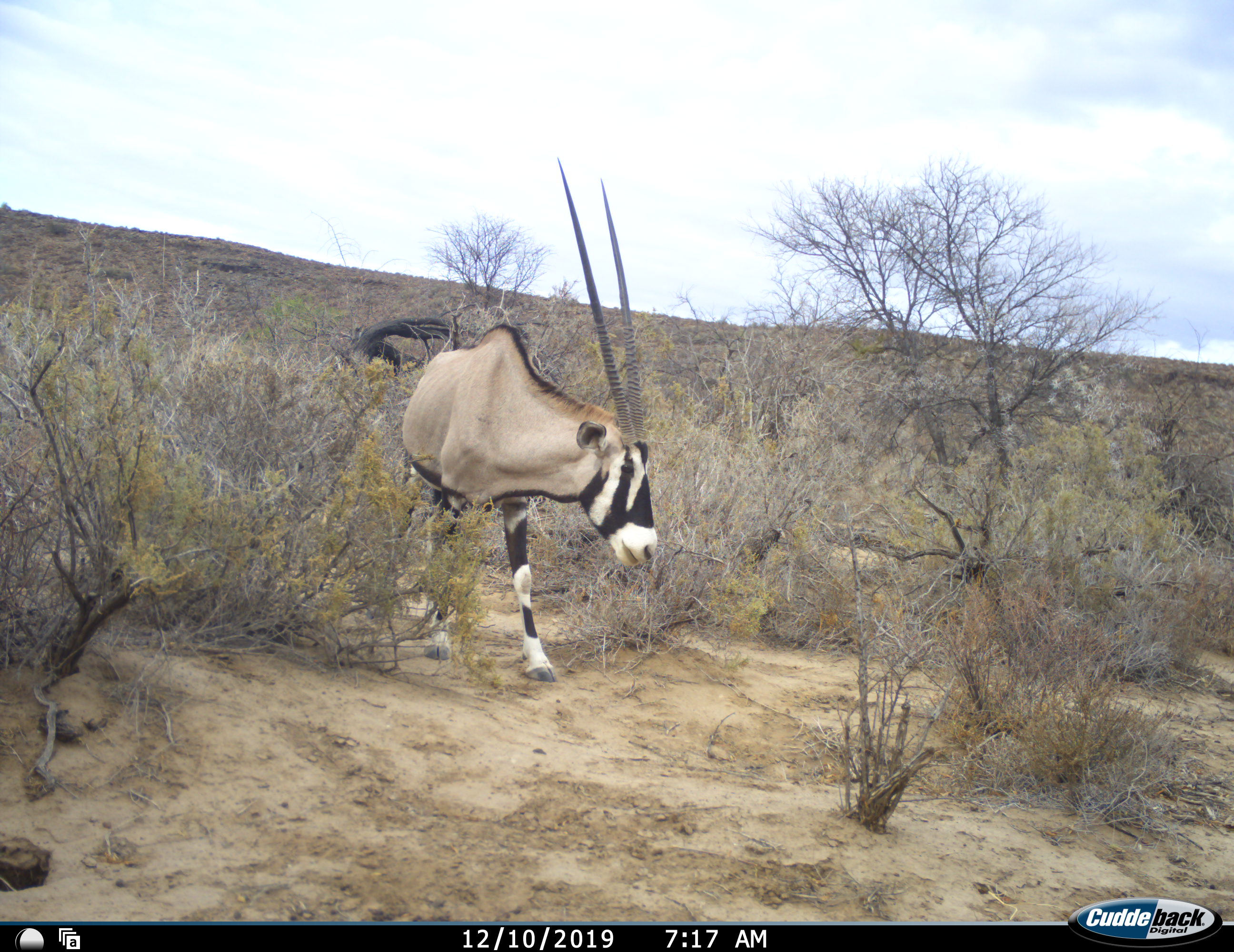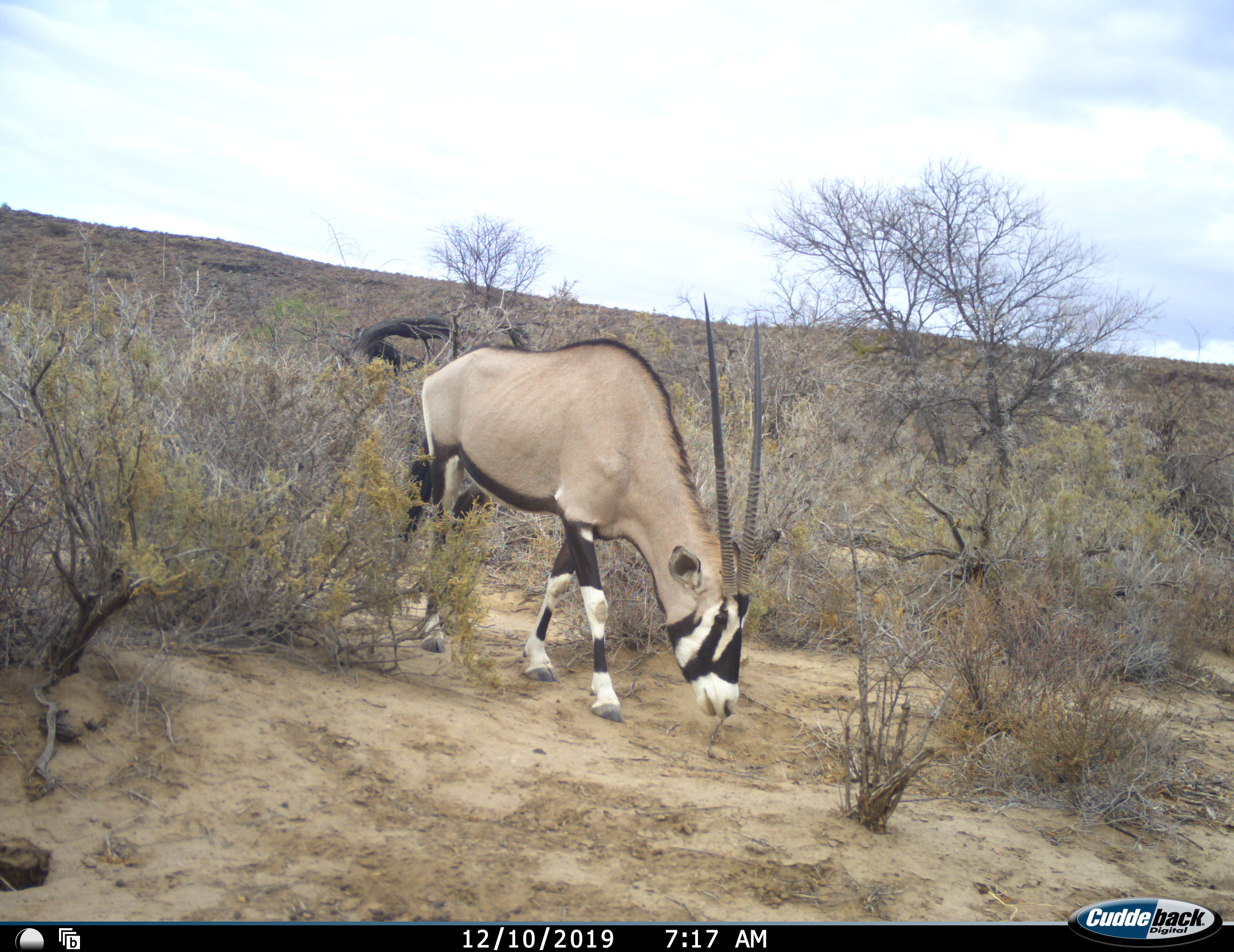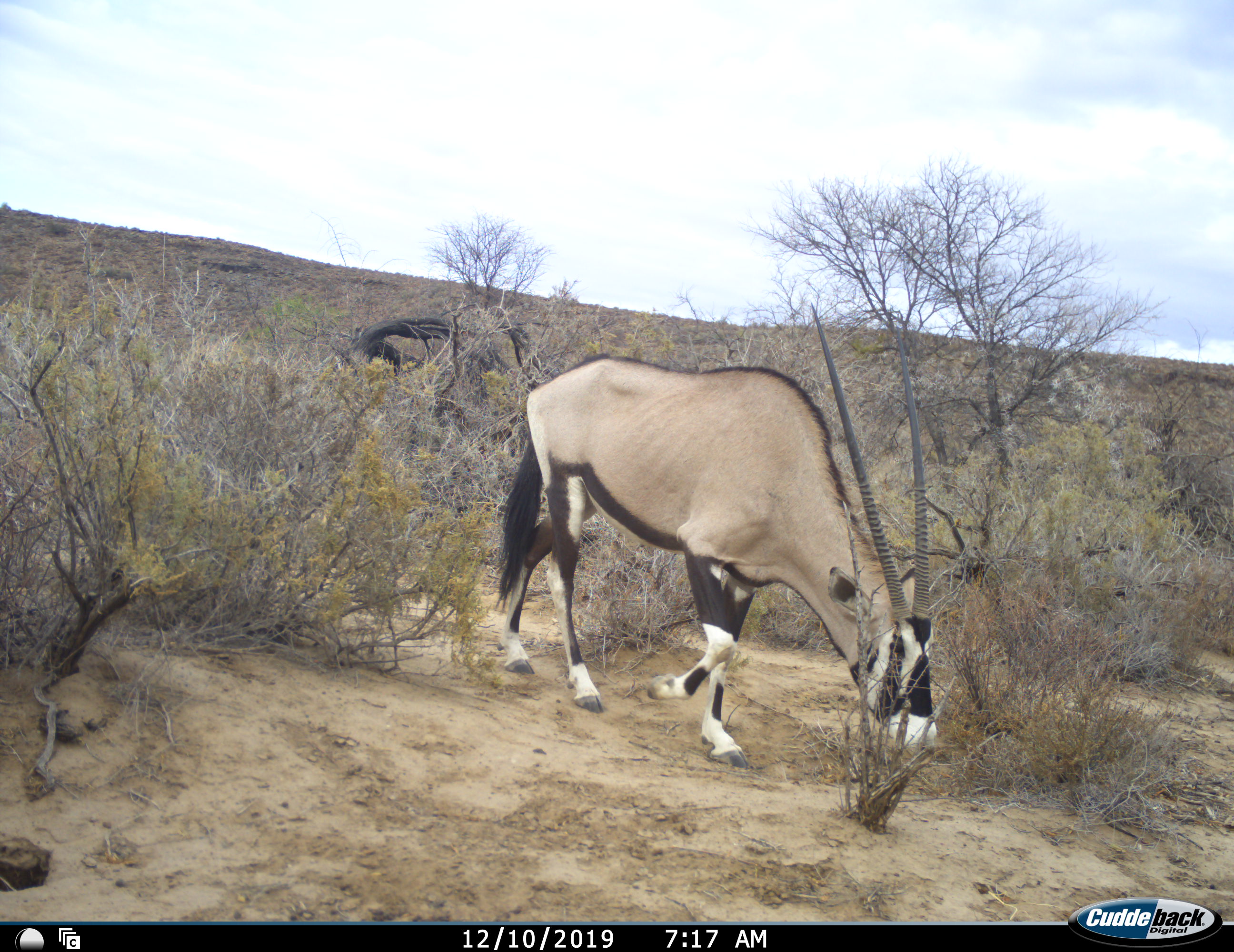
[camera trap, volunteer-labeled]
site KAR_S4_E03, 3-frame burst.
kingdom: Animalia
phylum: Chordata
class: Mammalia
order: Artiodactyla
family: Bovidae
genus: Oryx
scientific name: Oryx gazella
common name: gemsbok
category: oryx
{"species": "oryx (gemsbok) (Oryx gazella)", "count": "1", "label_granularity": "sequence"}